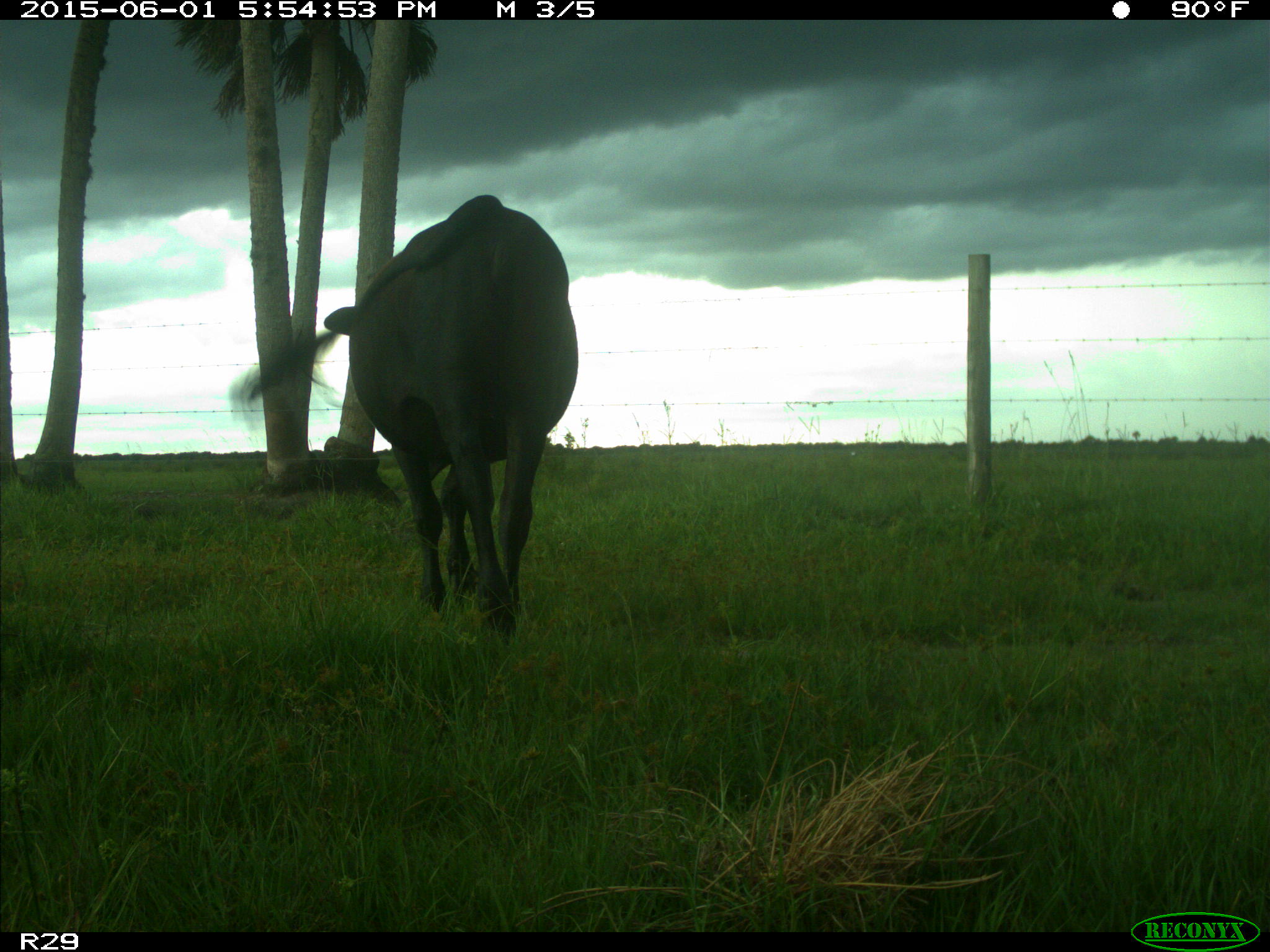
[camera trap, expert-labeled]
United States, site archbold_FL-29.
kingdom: Animalia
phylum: Chordata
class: Mammalia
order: Artiodactyla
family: Bovidae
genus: Bos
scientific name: Bos taurus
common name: domestic cow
Bos taurus (domestic cow).